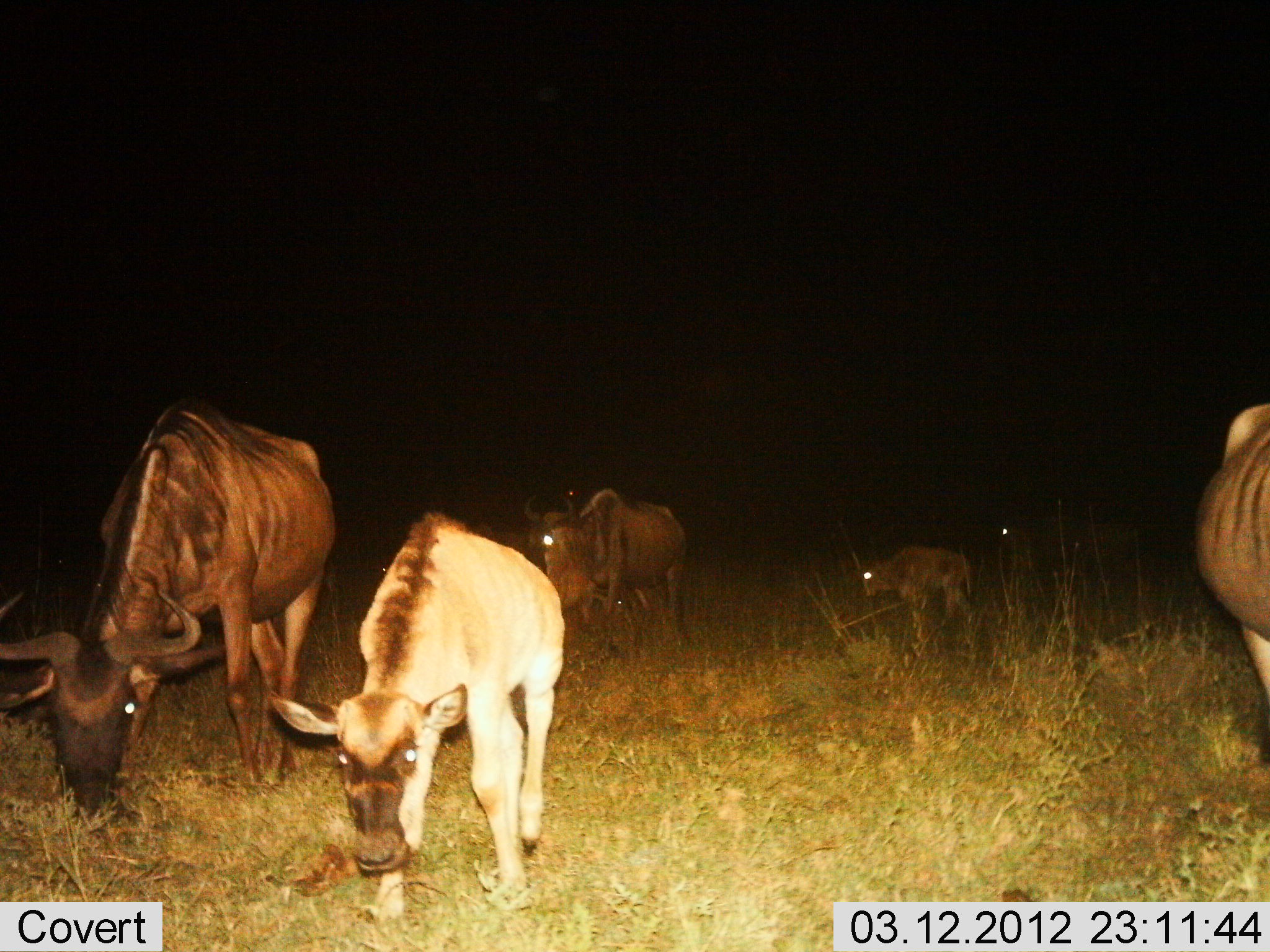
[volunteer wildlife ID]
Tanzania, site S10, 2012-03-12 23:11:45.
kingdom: Animalia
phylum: Chordata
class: Mammalia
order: Artiodactyla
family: Bovidae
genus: Connochaetes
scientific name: Connochaetes taurinus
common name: blue wildebeest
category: wildebeest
Wildebeest (blue wildebeest) (Connochaetes taurinus), count 6. Behavior (volunteer vote fractions): standing 47%, resting 0%, moving 7%, interacting 0%. Young present (vote fraction): 80%. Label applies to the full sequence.